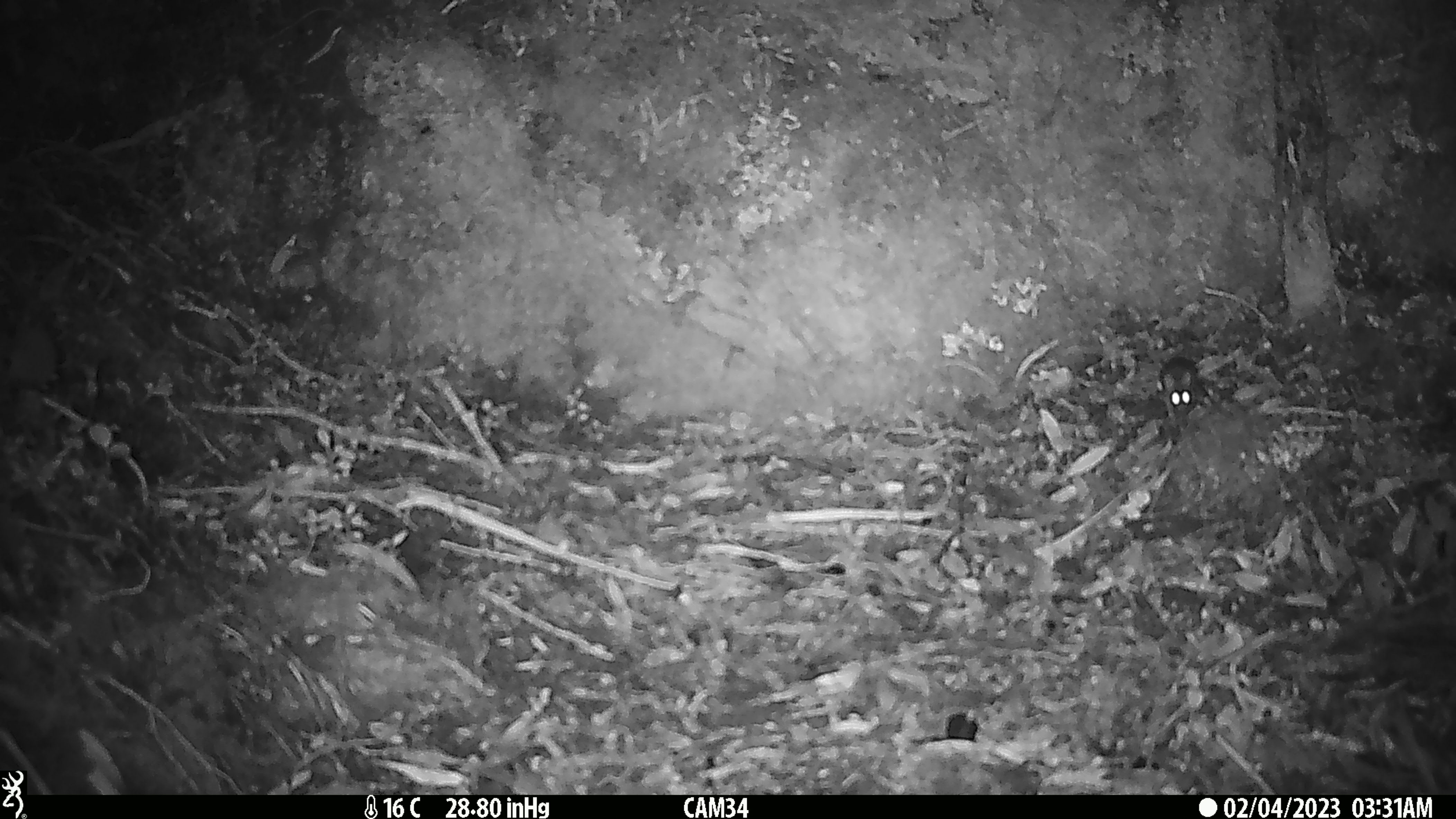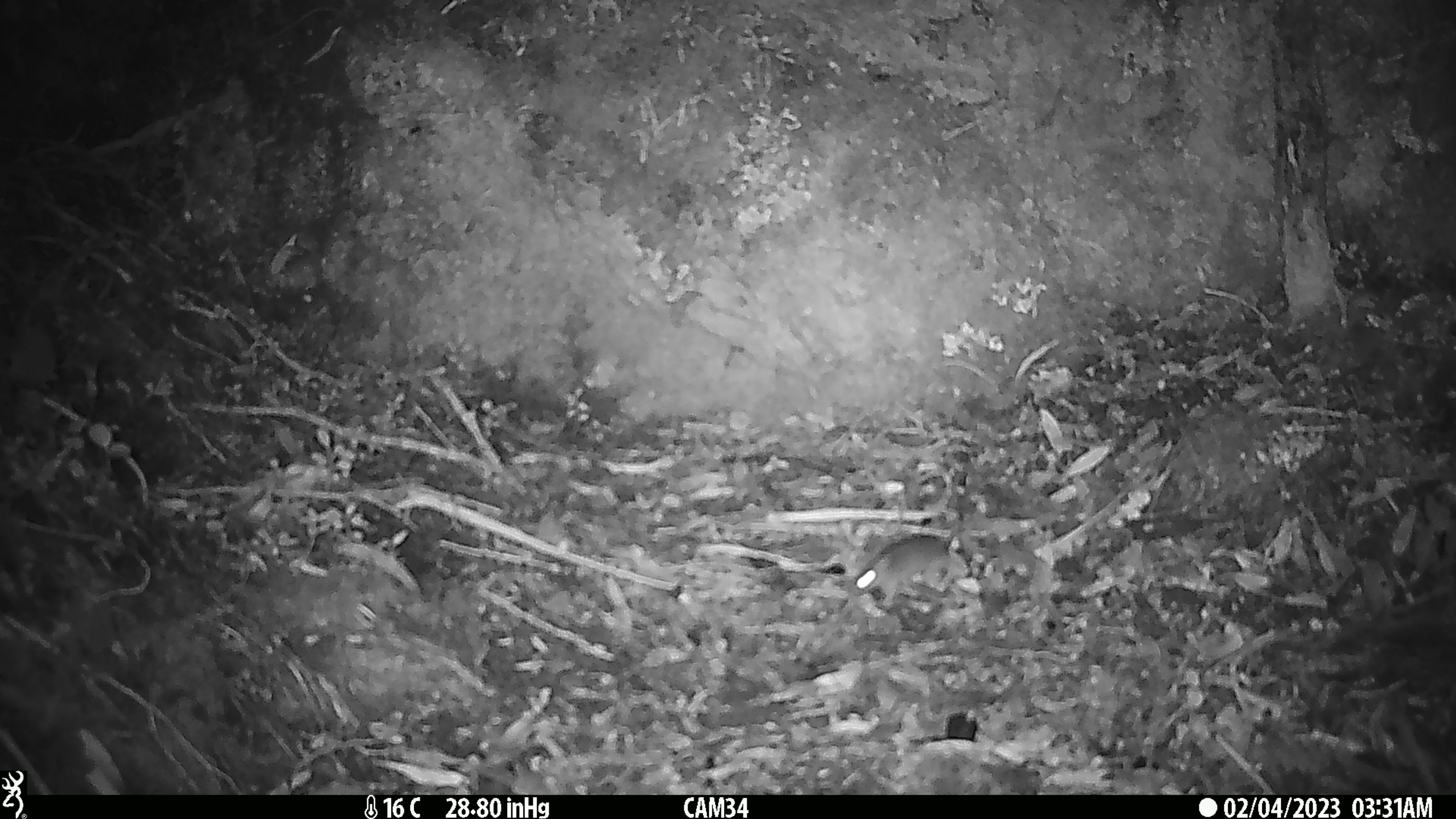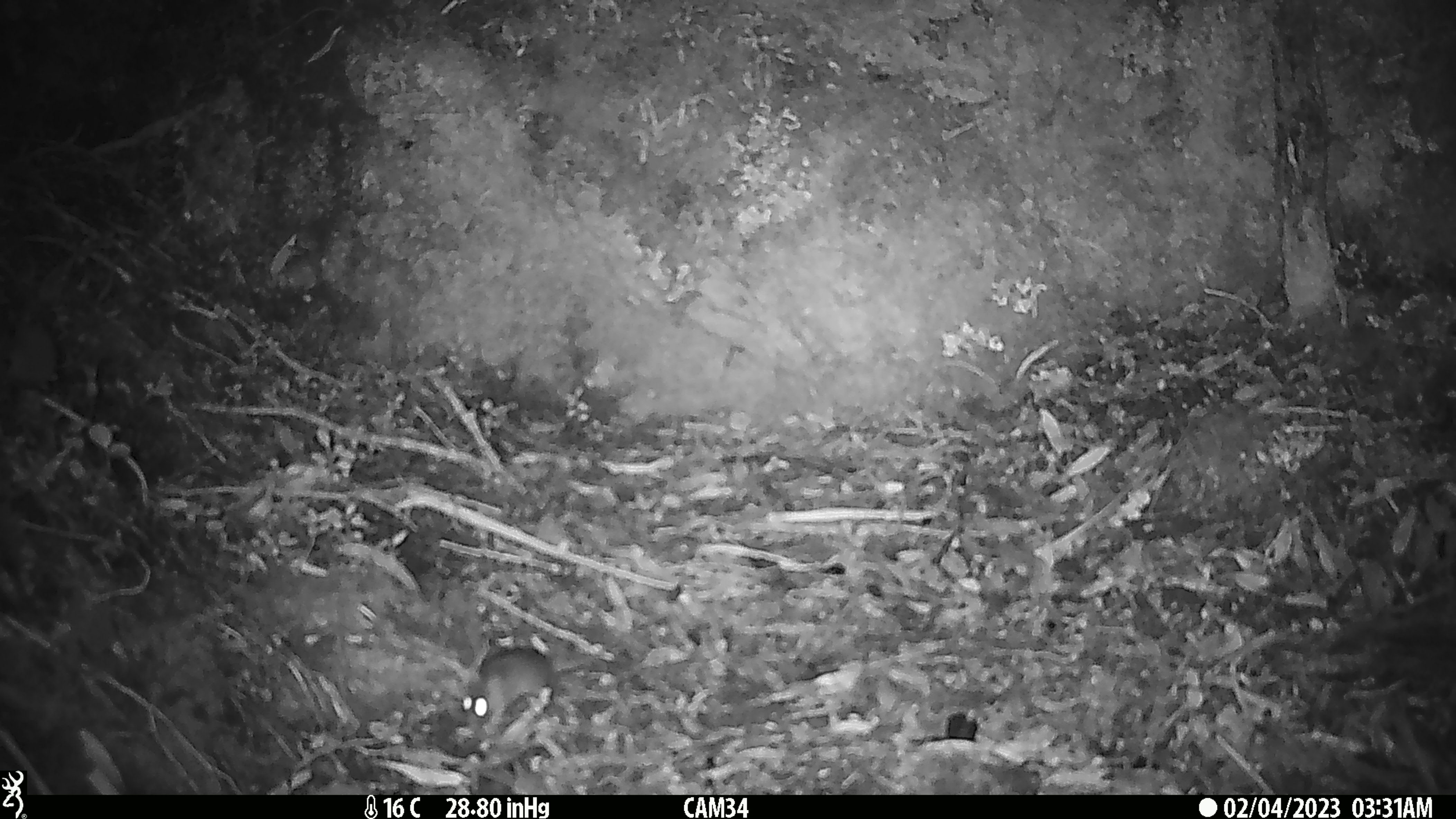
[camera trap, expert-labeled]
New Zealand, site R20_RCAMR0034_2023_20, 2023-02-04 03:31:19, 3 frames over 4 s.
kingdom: Animalia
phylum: Chordata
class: Mammalia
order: Rodentia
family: Muridae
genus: Mus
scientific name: Mus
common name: mouse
Mouse (Mus).